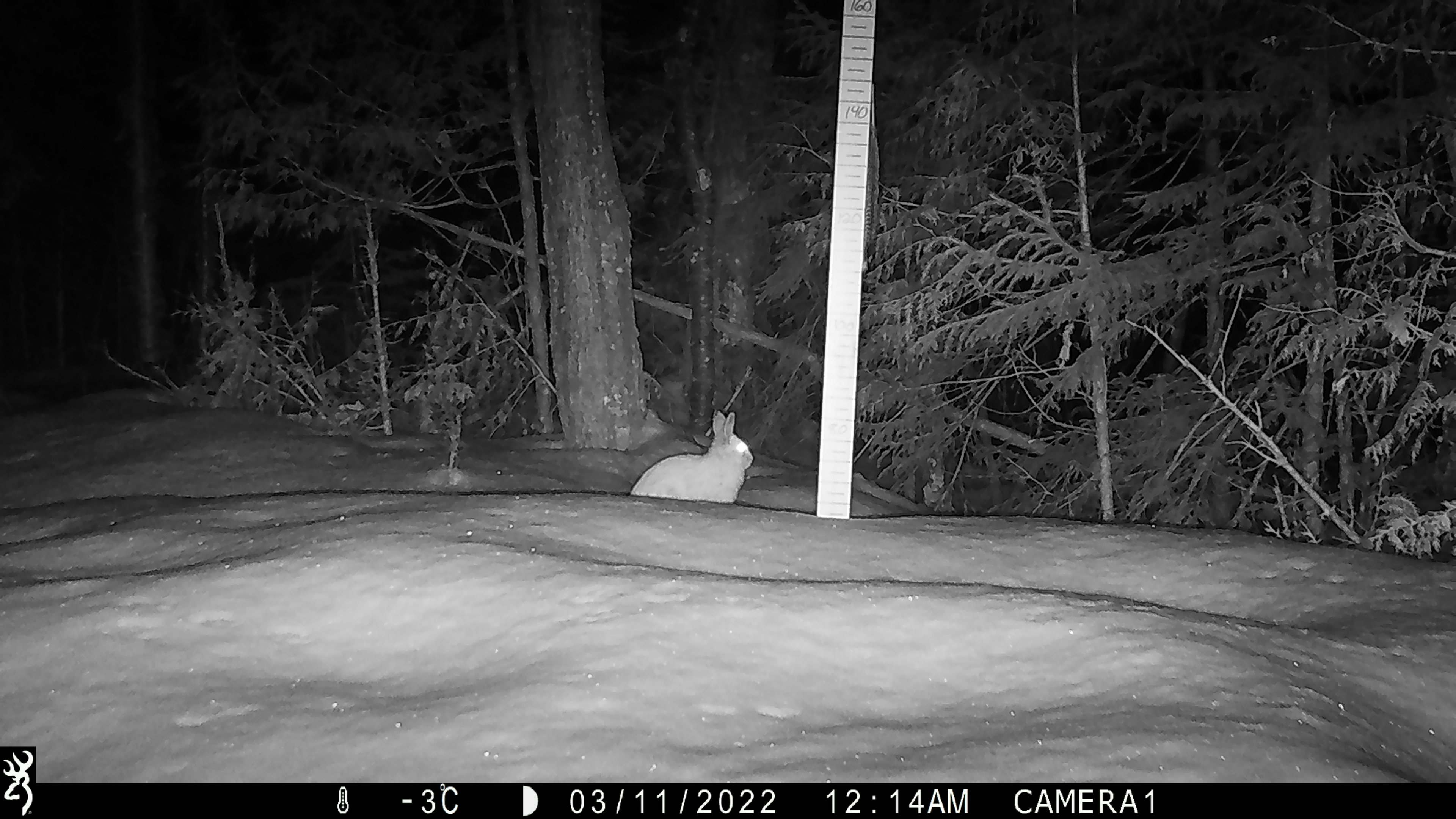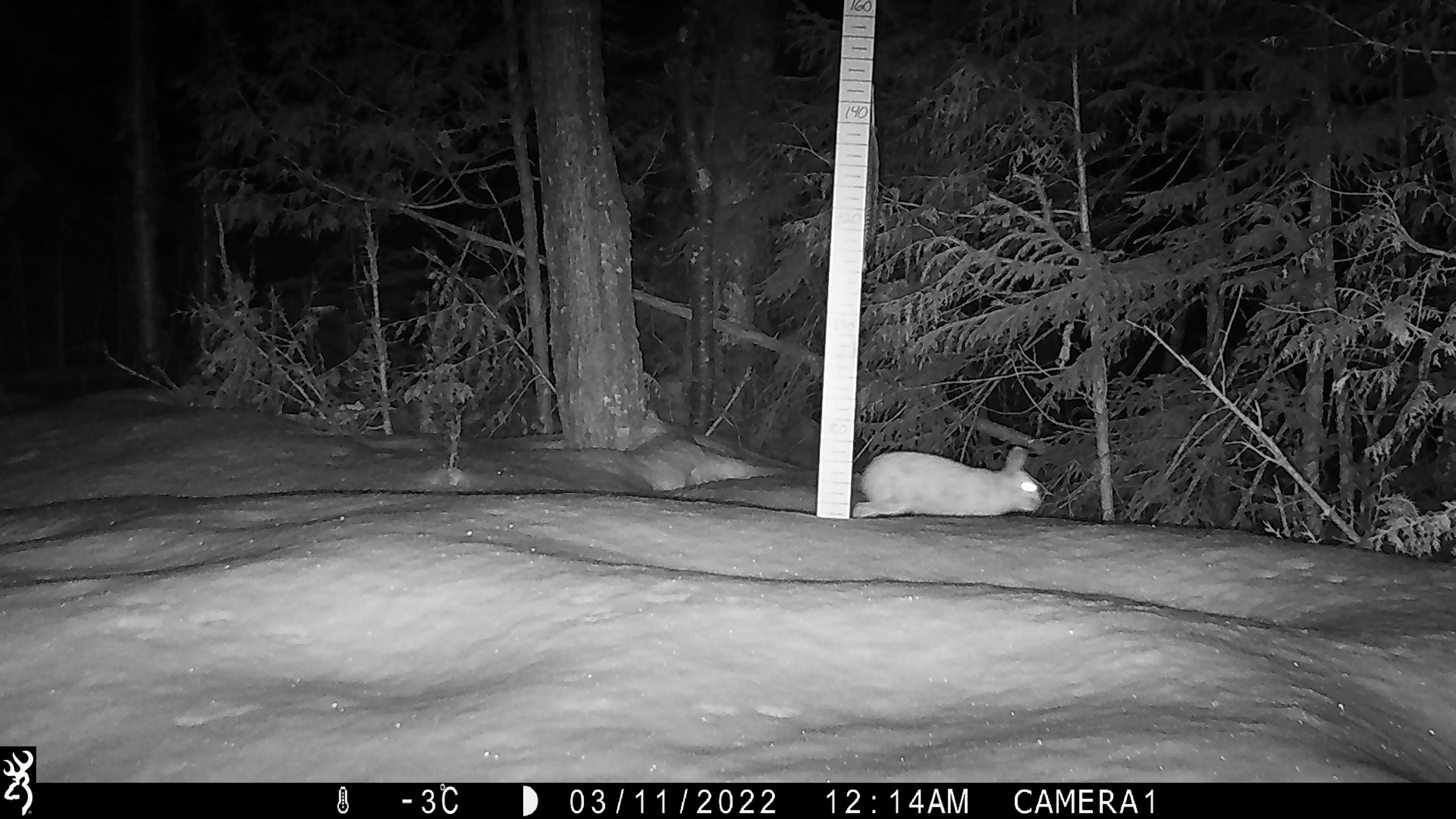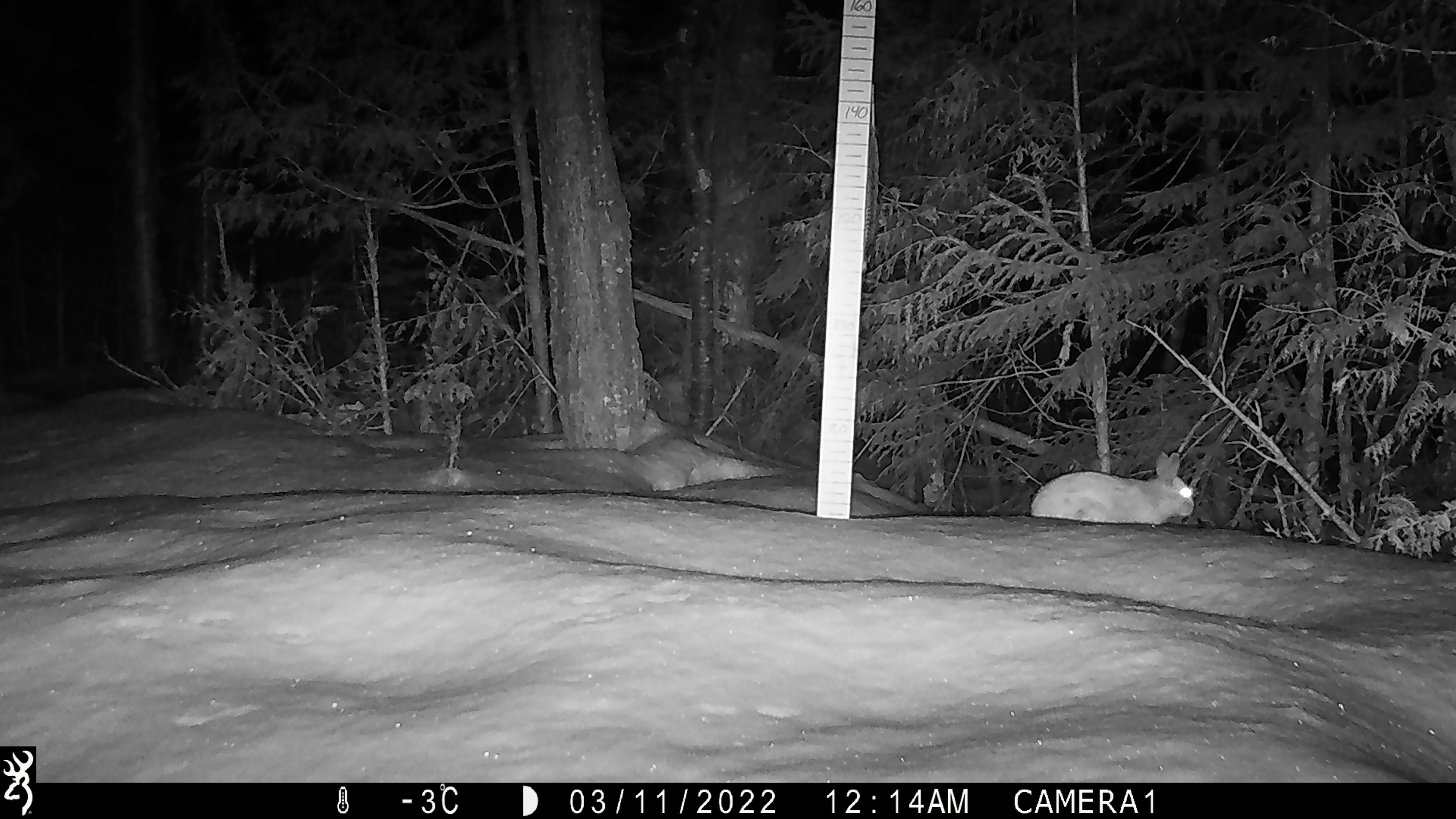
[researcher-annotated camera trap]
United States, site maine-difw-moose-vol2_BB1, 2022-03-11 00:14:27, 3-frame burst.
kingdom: Animalia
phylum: Chordata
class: Mammalia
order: Lagomorpha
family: Leporidae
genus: Lepus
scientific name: Lepus americanus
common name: snowshoe hare